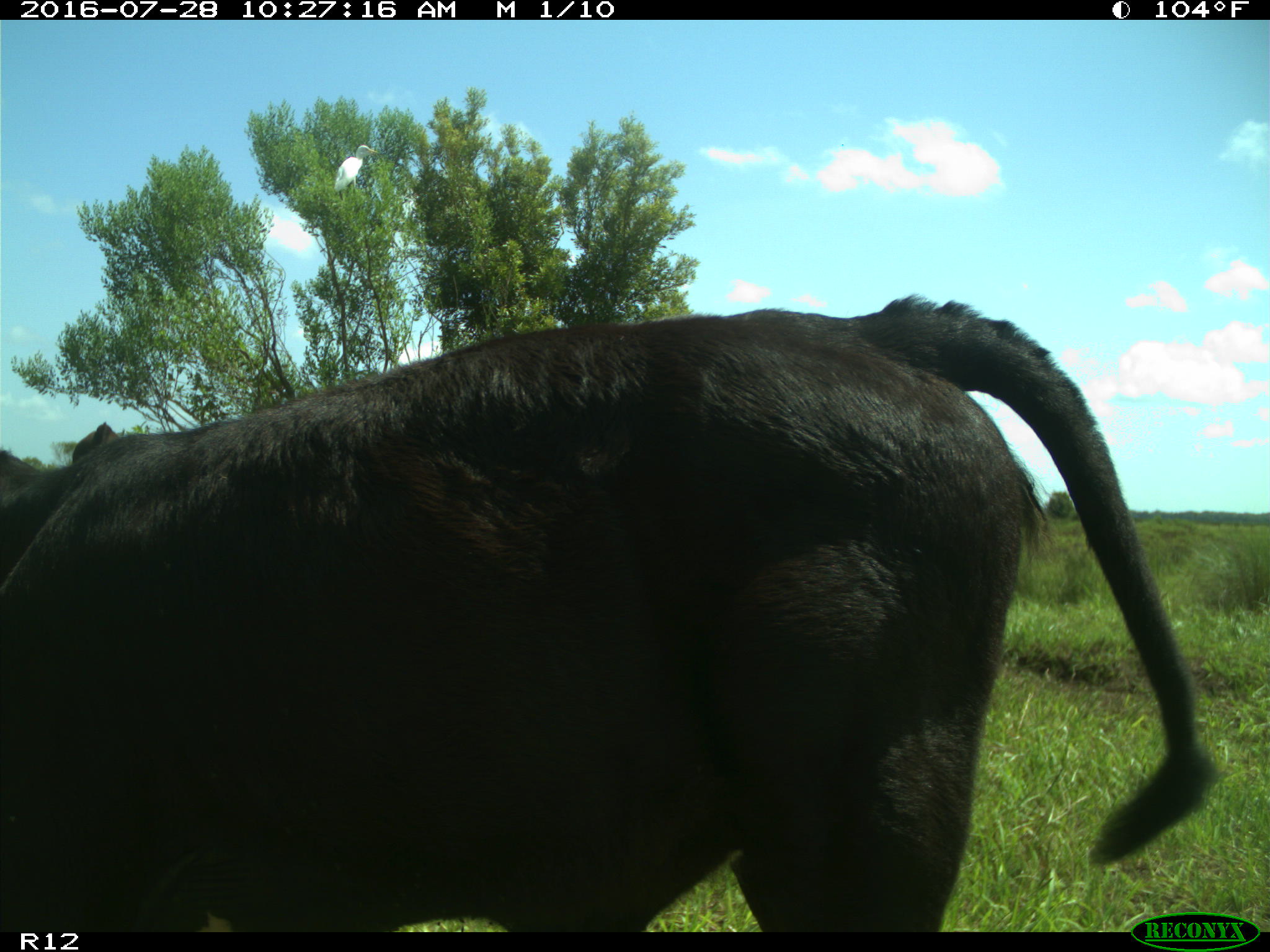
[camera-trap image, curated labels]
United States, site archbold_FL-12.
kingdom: Animalia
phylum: Chordata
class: Mammalia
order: Artiodactyla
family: Bovidae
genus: Bos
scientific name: Bos taurus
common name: domestic cow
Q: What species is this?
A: Bos taurus (domestic cow).